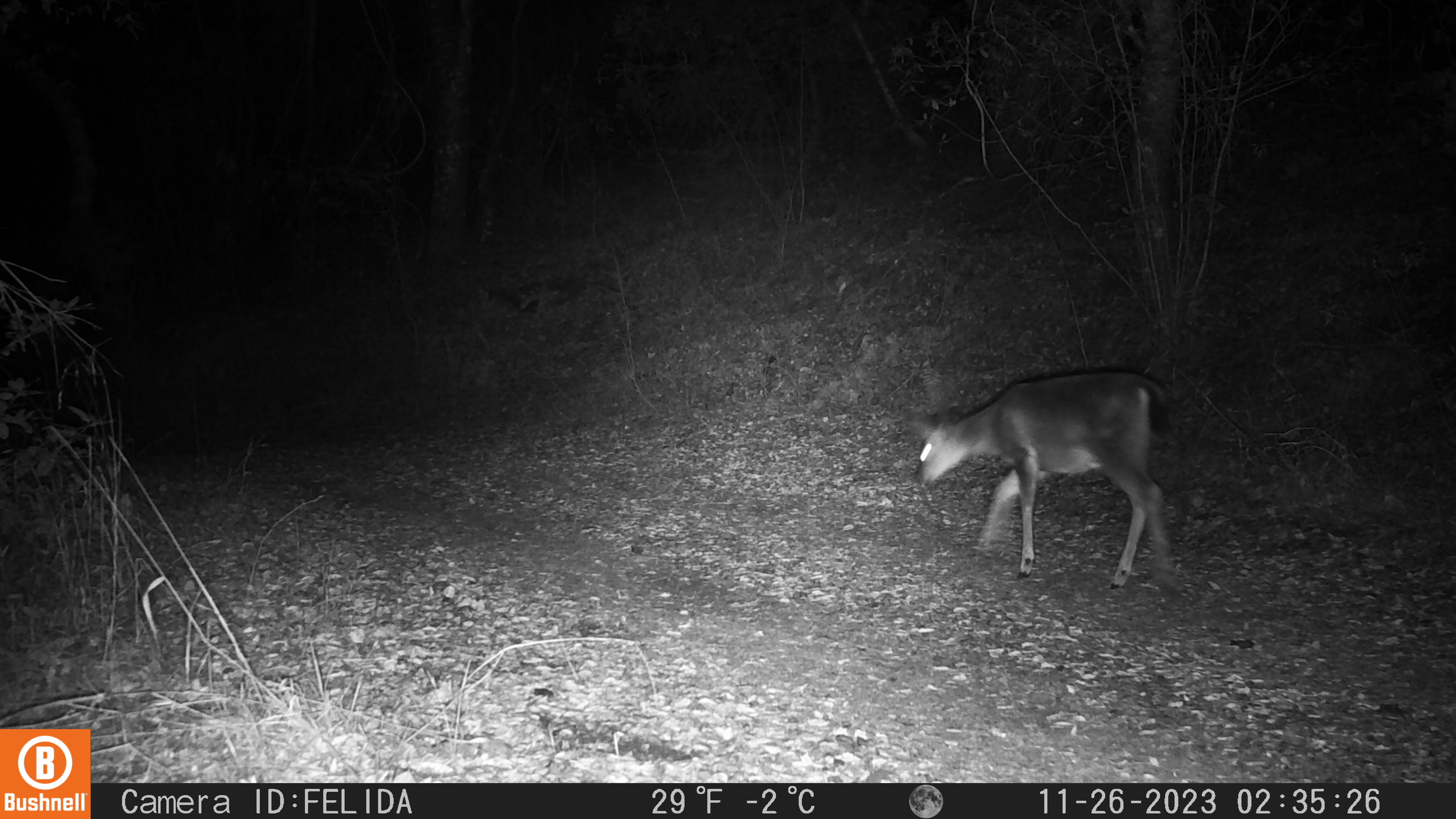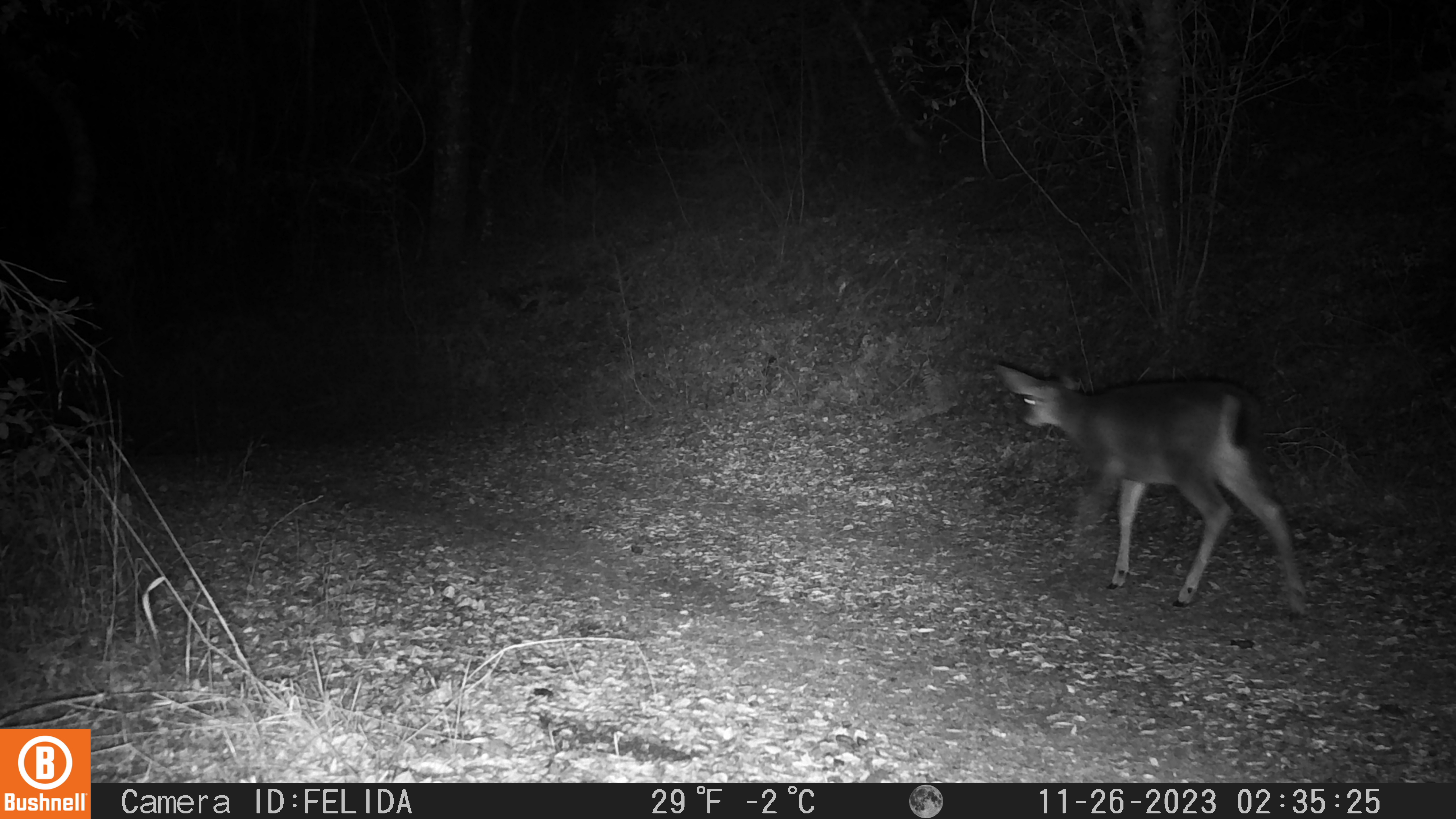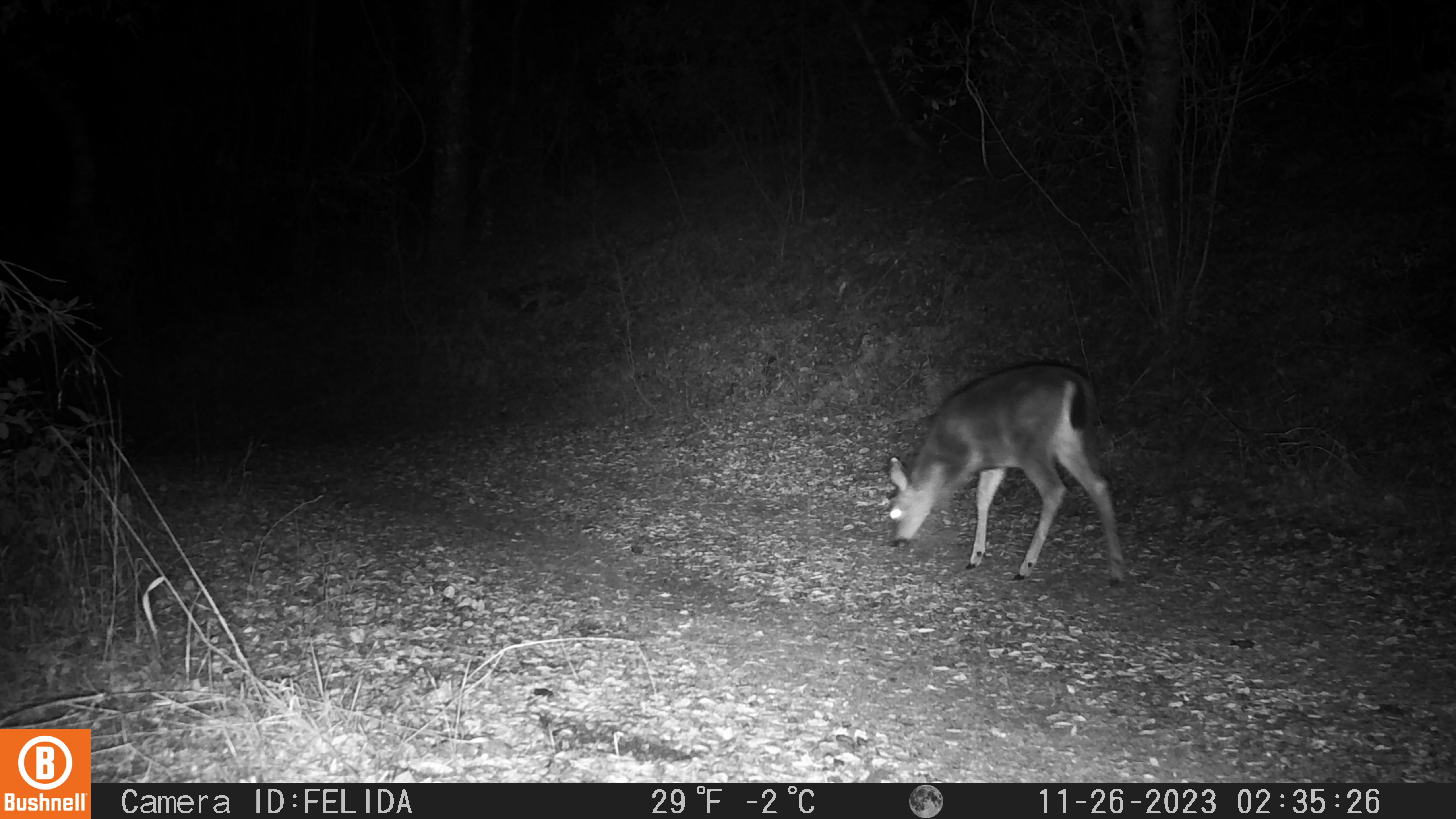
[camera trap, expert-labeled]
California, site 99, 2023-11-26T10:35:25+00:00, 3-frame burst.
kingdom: Animalia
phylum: Chordata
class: Mammalia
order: Artiodactyla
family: Cervidae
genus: Odocoileus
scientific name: Odocoileus hemionus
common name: mule deer